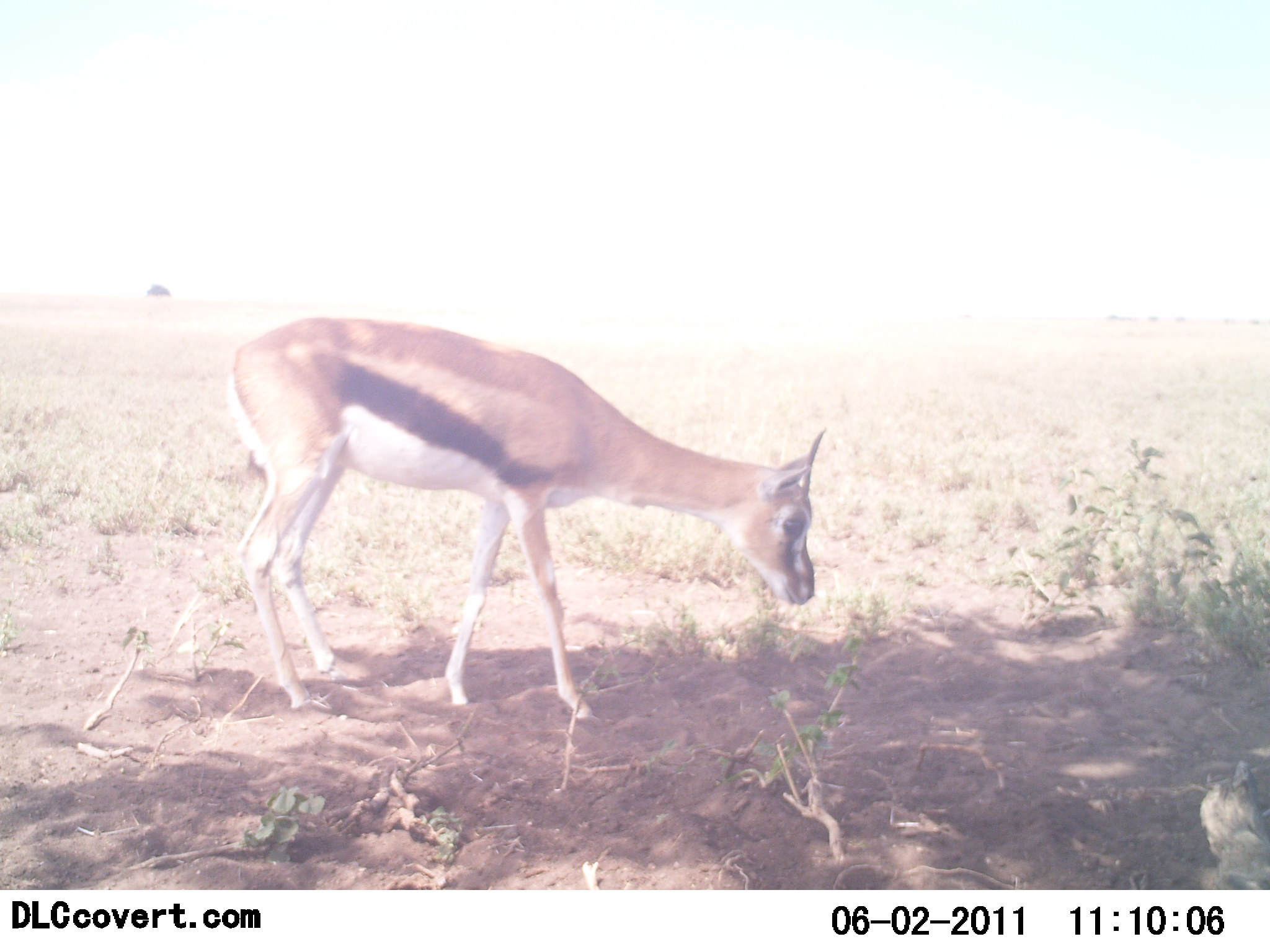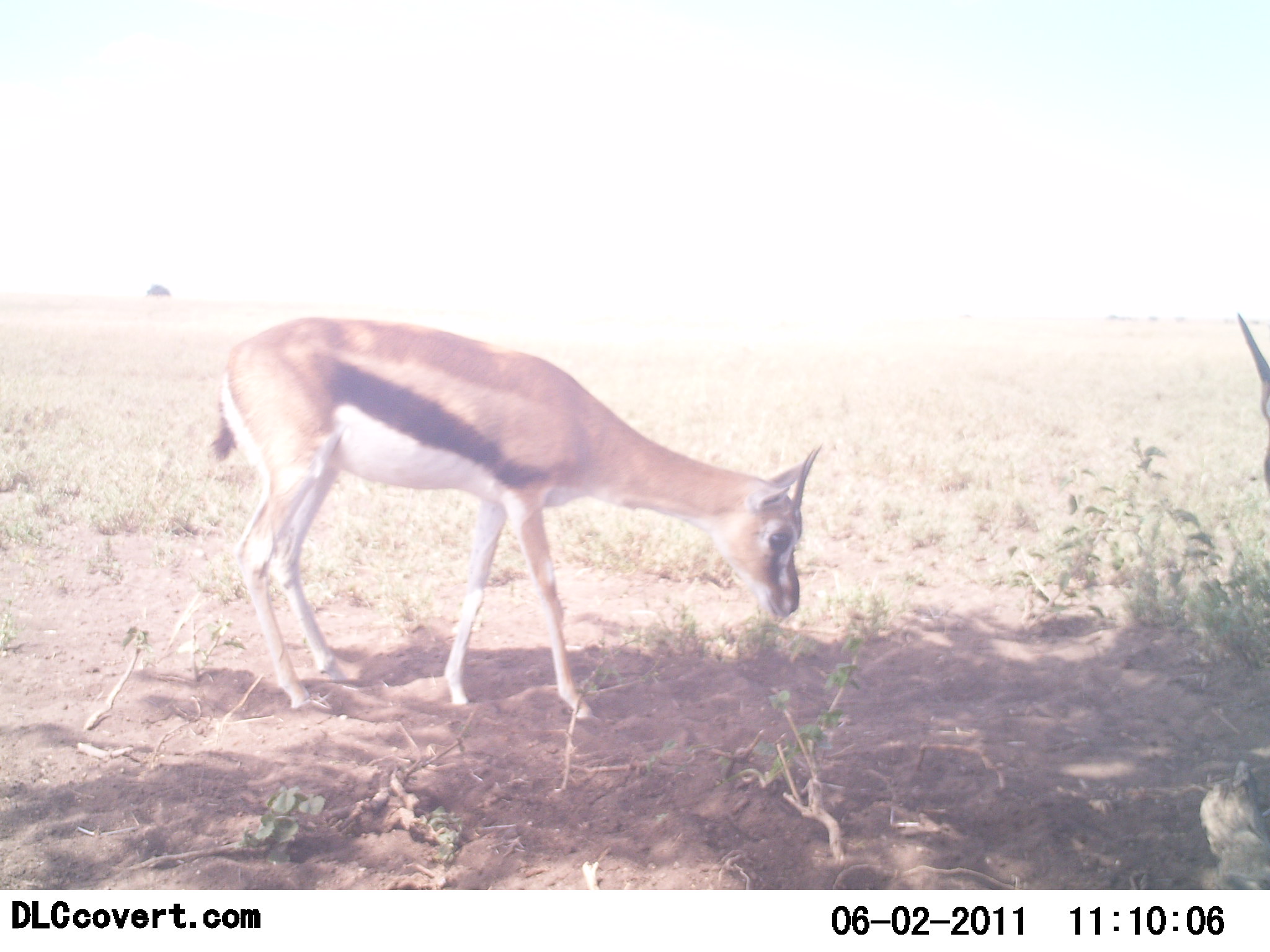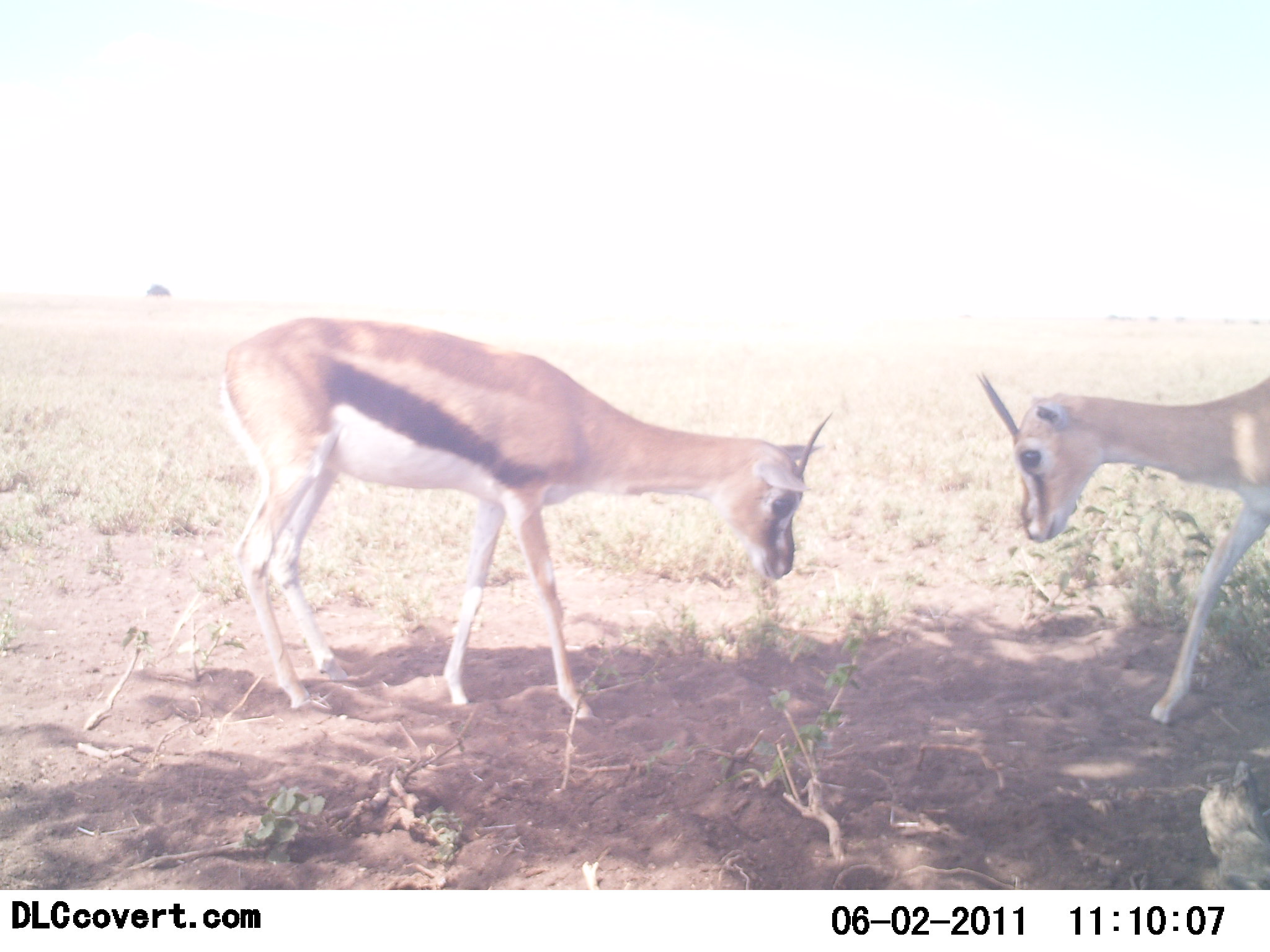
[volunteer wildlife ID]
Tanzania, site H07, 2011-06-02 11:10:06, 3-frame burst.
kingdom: Animalia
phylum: Chordata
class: Mammalia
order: Artiodactyla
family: Bovidae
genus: Eudorcas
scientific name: Eudorcas thomsonii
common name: thomson's gazelle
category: gazellethomsons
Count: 2.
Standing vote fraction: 36%.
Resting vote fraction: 0%.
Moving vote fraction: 36%.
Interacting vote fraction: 45%.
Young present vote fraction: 0%.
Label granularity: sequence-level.